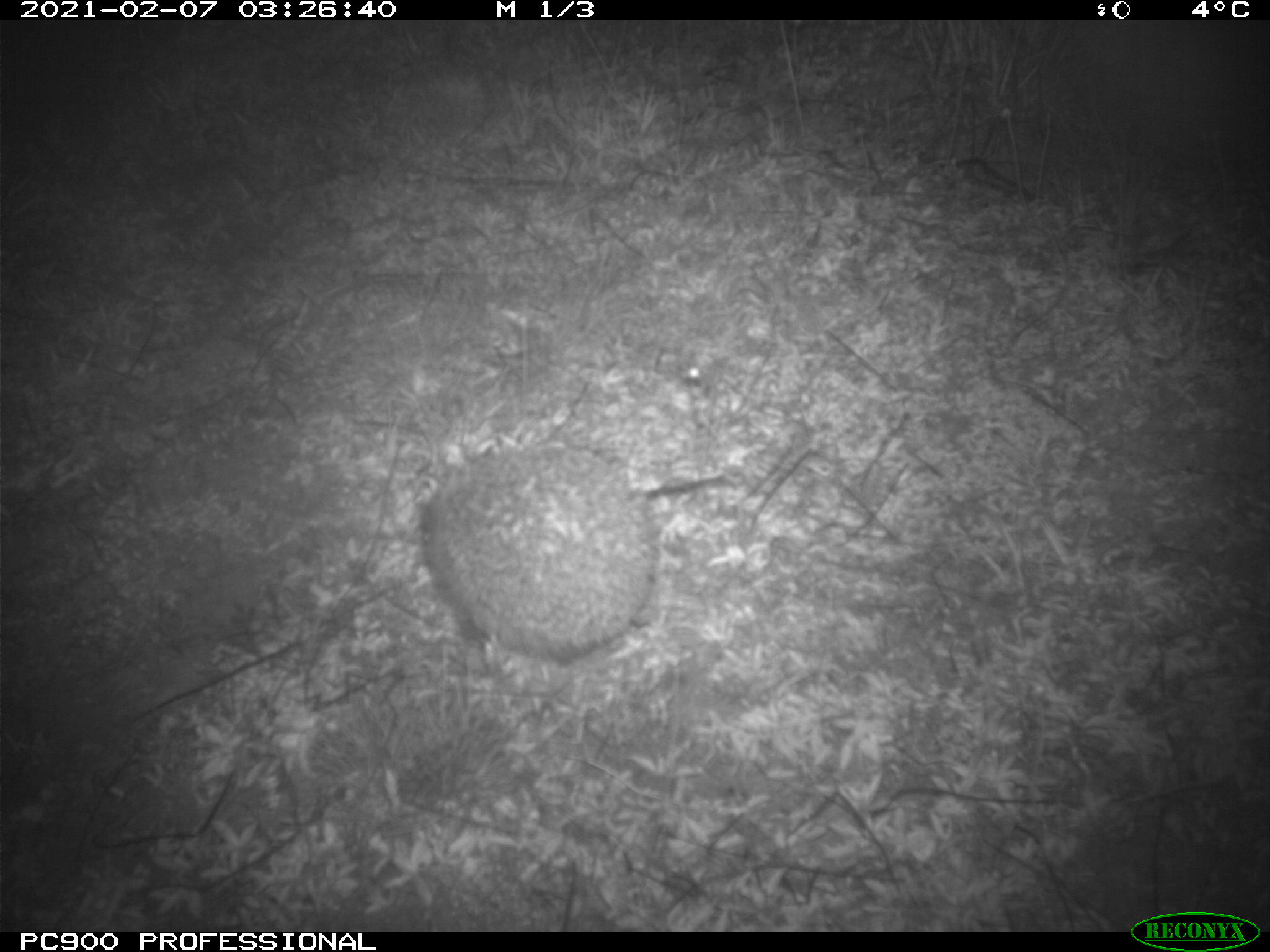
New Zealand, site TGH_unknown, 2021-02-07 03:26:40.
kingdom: Animalia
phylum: Chordata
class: Mammalia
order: Eulipotyphla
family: Erinaceidae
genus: Erinaceus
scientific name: Erinaceus europaeus europaeus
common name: european hedgehog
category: hedgehog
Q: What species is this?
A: Hedgehog (european hedgehog) (Erinaceus europaeus europaeus).